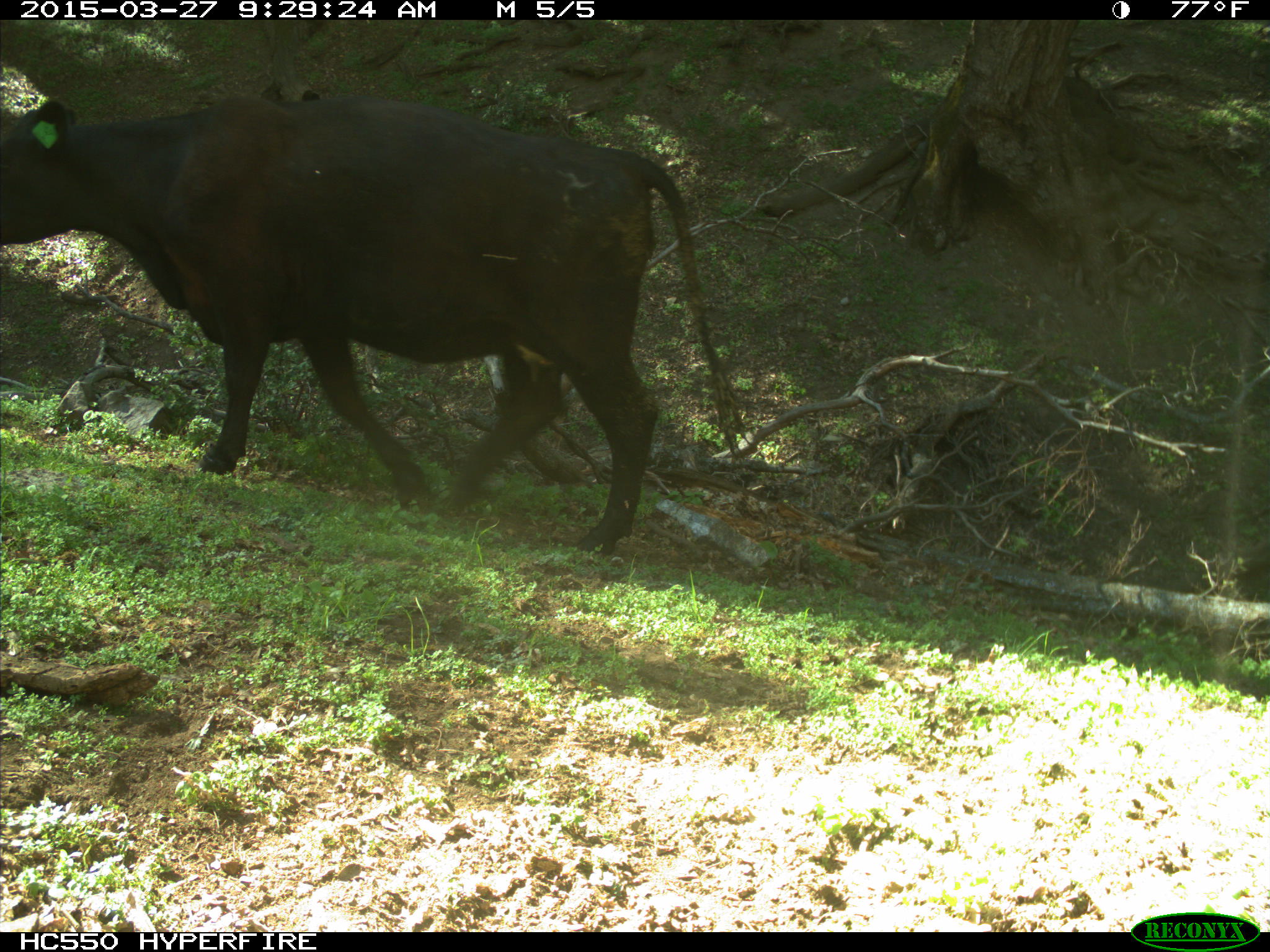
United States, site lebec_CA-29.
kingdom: Animalia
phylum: Chordata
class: Mammalia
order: Artiodactyla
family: Bovidae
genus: Bos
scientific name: Bos taurus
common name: domestic cow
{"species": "Bos taurus (domestic cow)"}